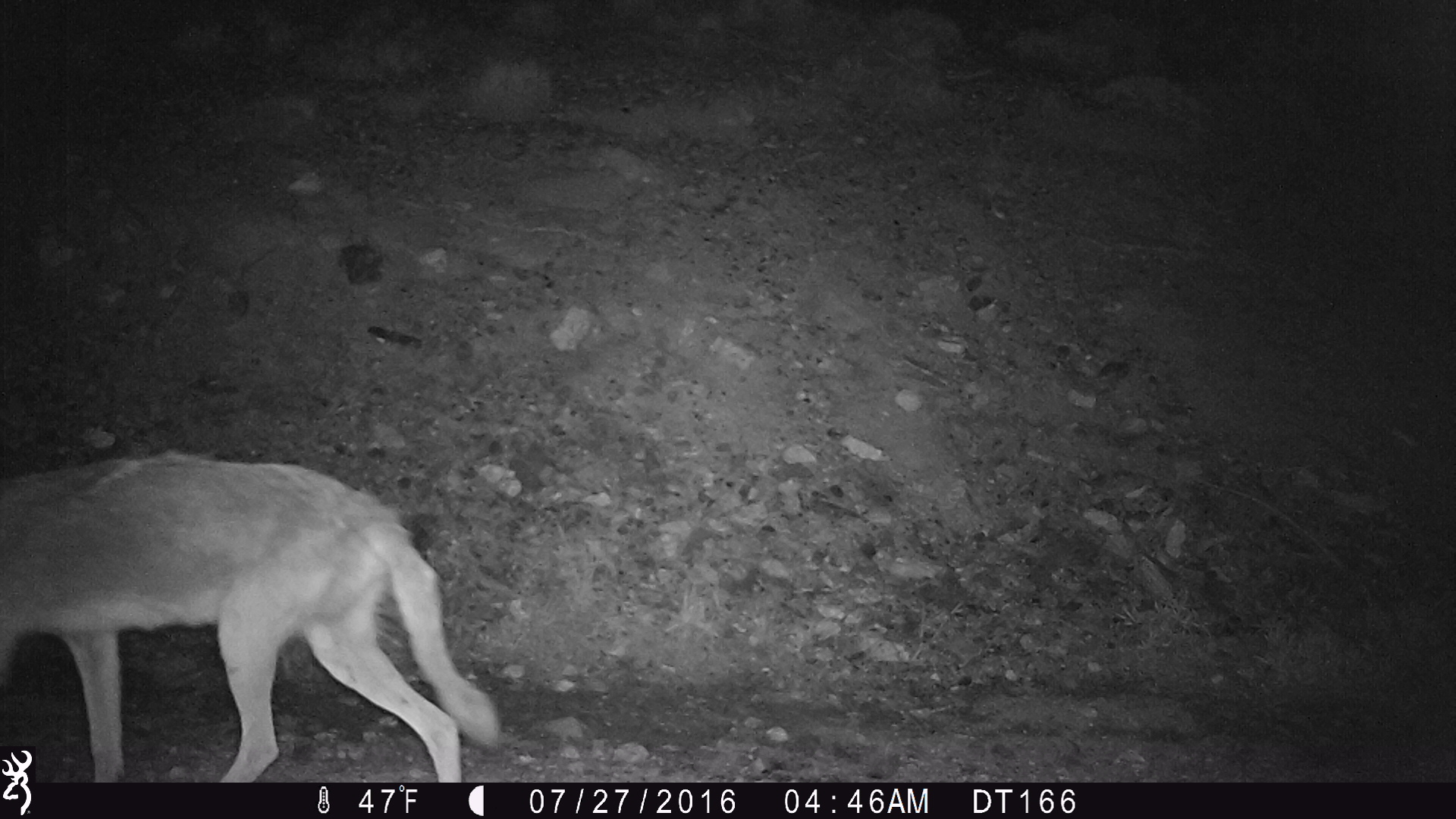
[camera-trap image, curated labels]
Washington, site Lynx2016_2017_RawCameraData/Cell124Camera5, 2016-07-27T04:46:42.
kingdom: Animalia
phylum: Chordata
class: Mammalia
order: Carnivora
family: Canidae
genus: Canis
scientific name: Canis latrans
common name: coyote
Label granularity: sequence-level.